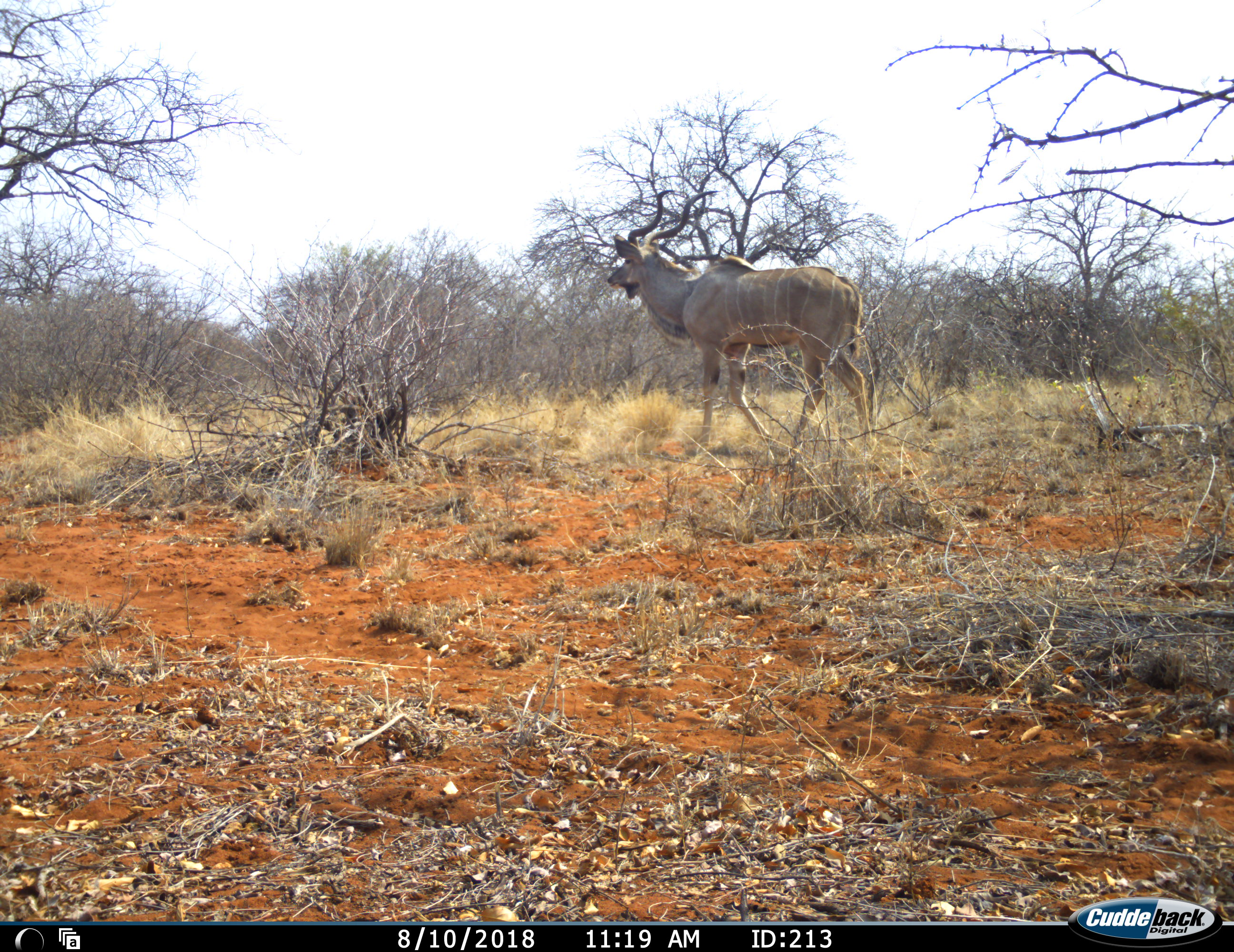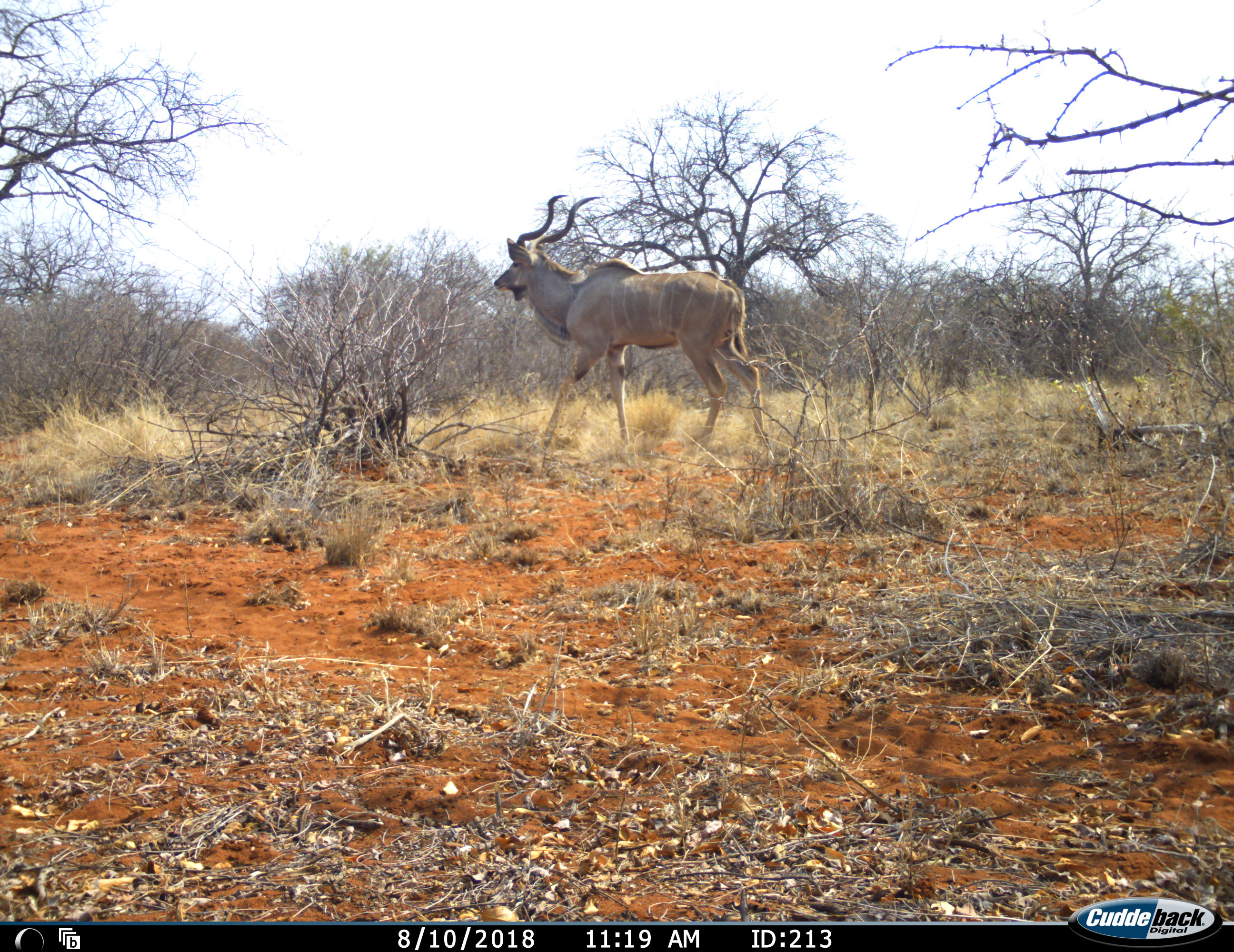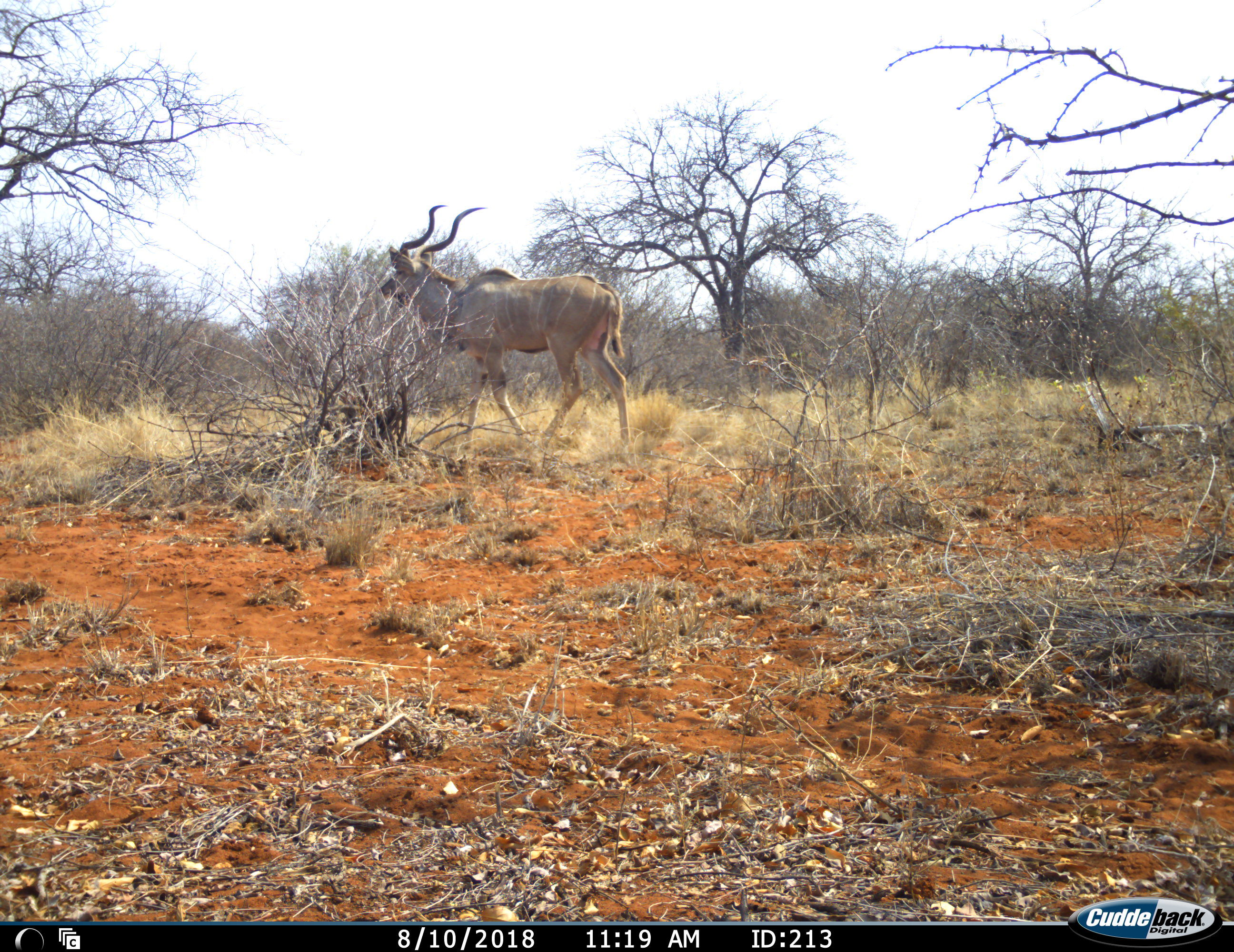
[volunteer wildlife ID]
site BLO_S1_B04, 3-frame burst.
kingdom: Animalia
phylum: Chordata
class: Mammalia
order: Artiodactyla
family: Bovidae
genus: Tragelaphus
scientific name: Tragelaphus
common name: kudu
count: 1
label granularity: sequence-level